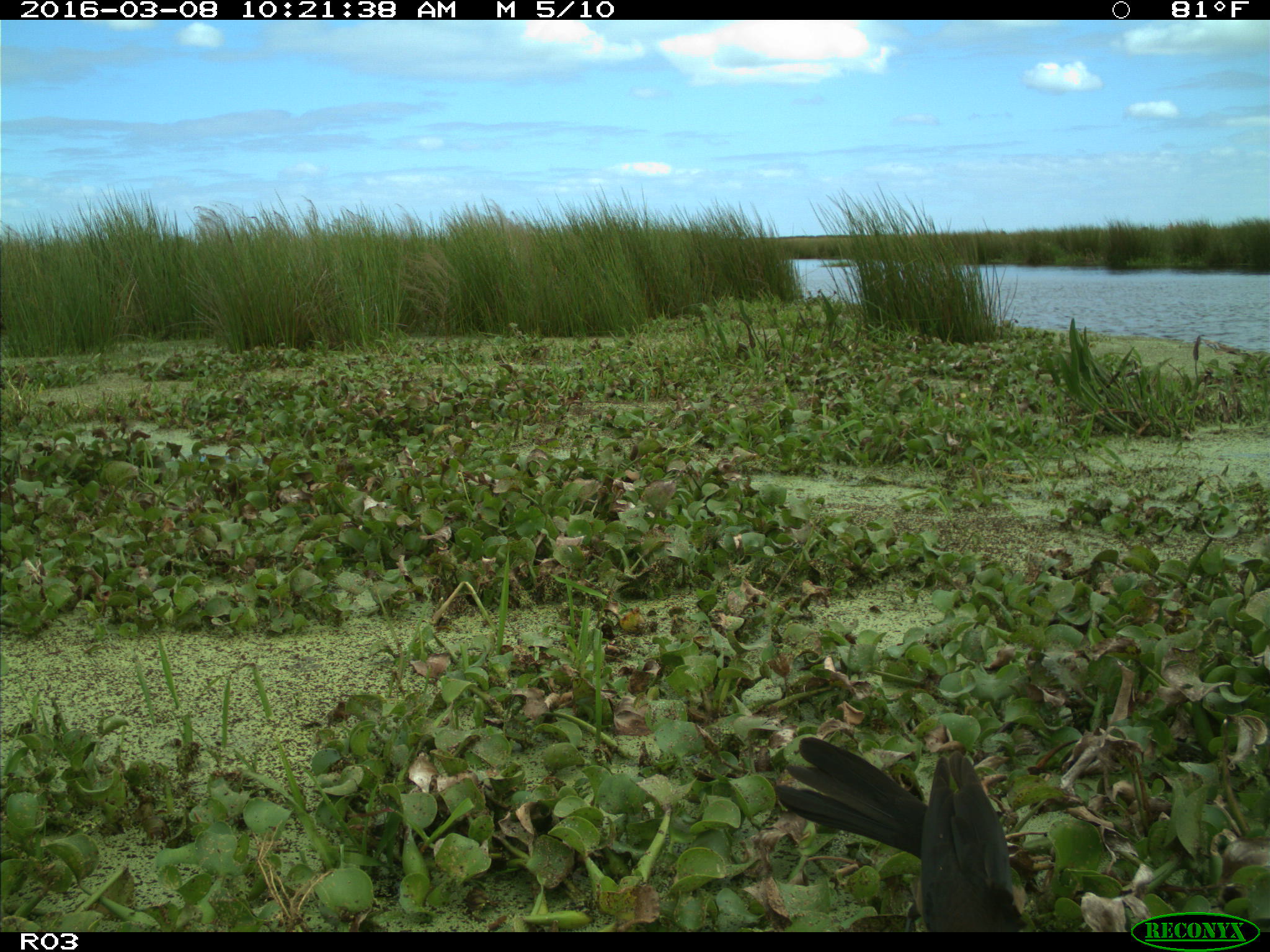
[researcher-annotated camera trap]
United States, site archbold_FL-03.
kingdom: Animalia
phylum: Chordata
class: Aves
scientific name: Aves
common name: birds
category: unidentified bird